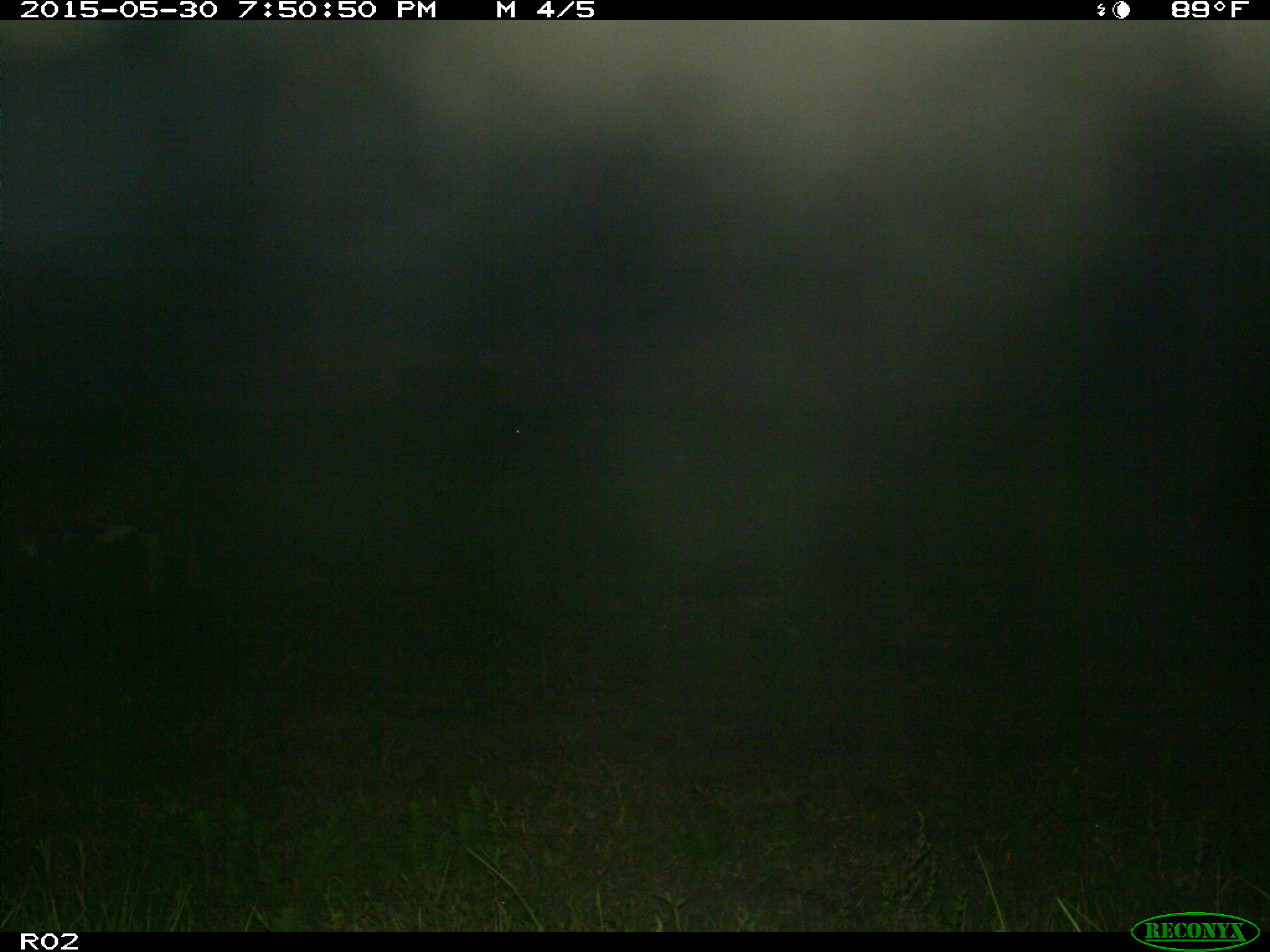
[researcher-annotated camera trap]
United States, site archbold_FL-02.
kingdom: Animalia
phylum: Chordata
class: Mammalia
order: Artiodactyla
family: Bovidae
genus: Bos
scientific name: Bos taurus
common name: domestic cow